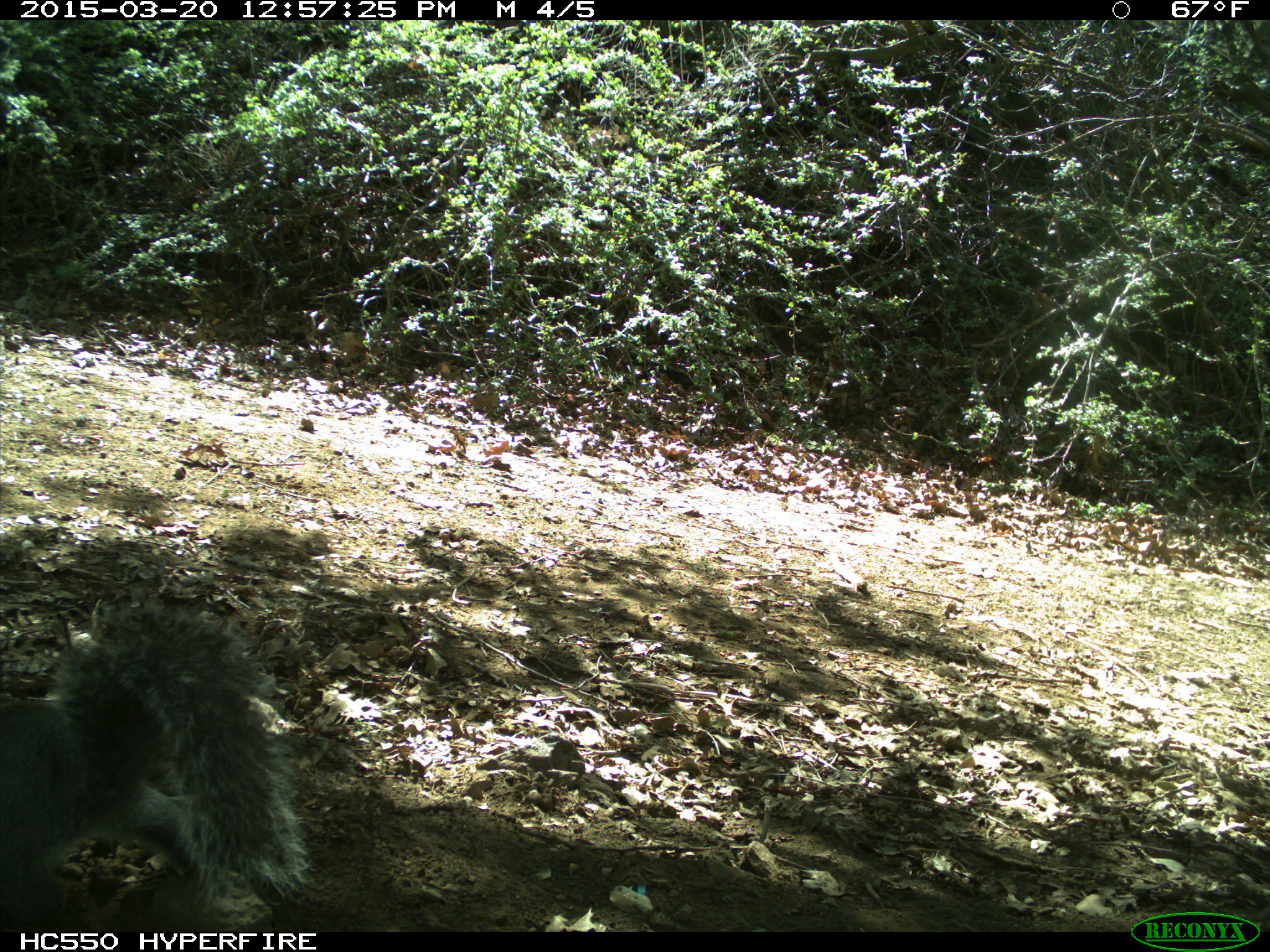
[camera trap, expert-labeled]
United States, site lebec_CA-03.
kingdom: Animalia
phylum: Chordata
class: Mammalia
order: Rodentia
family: Sciuridae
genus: Sciurus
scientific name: Sciurus carolinensis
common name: eastern gray squirrel